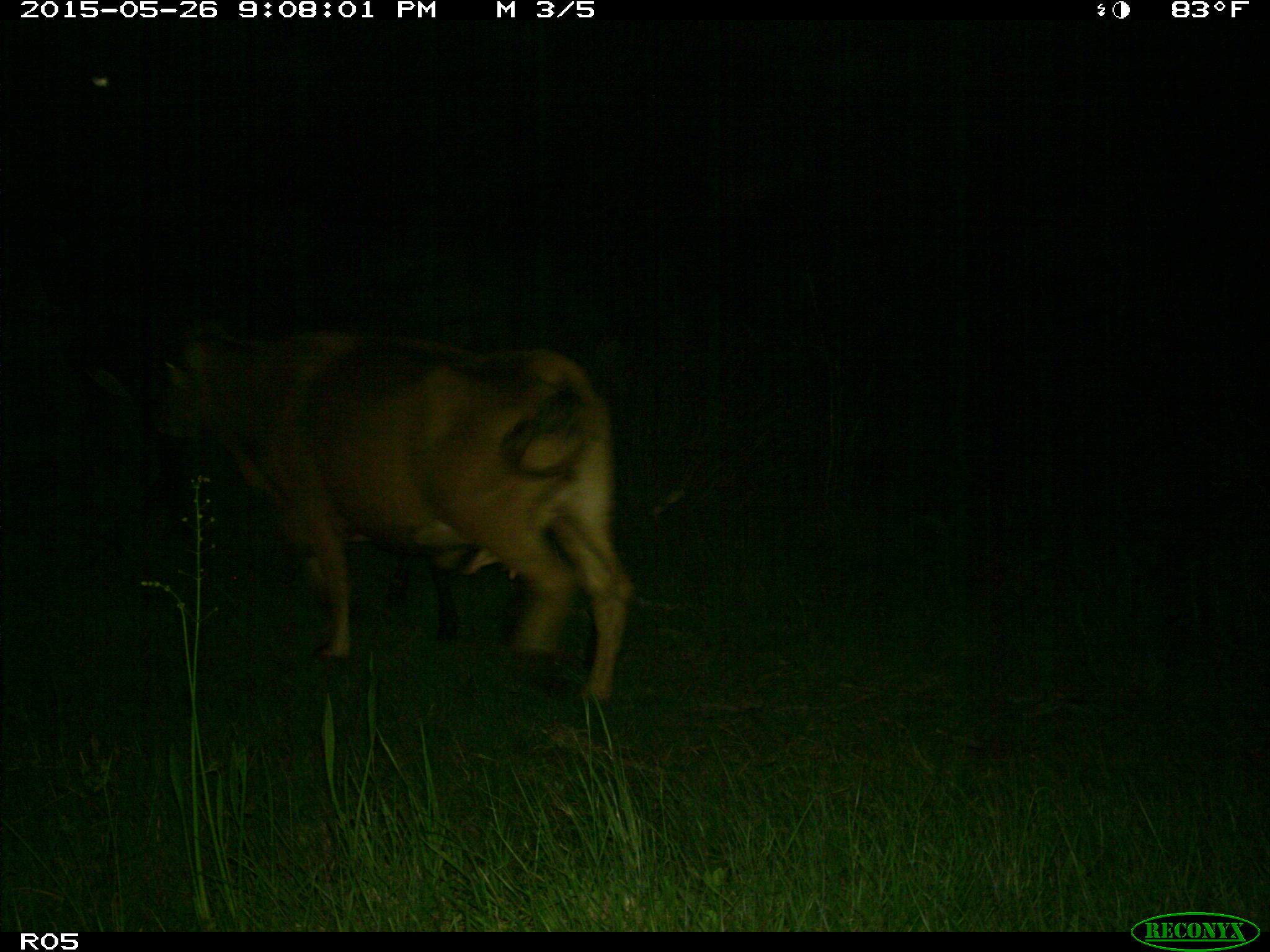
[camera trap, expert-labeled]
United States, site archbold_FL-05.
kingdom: Animalia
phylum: Chordata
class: Mammalia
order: Artiodactyla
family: Bovidae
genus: Bos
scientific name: Bos taurus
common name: domestic cow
Bos taurus (domestic cow).